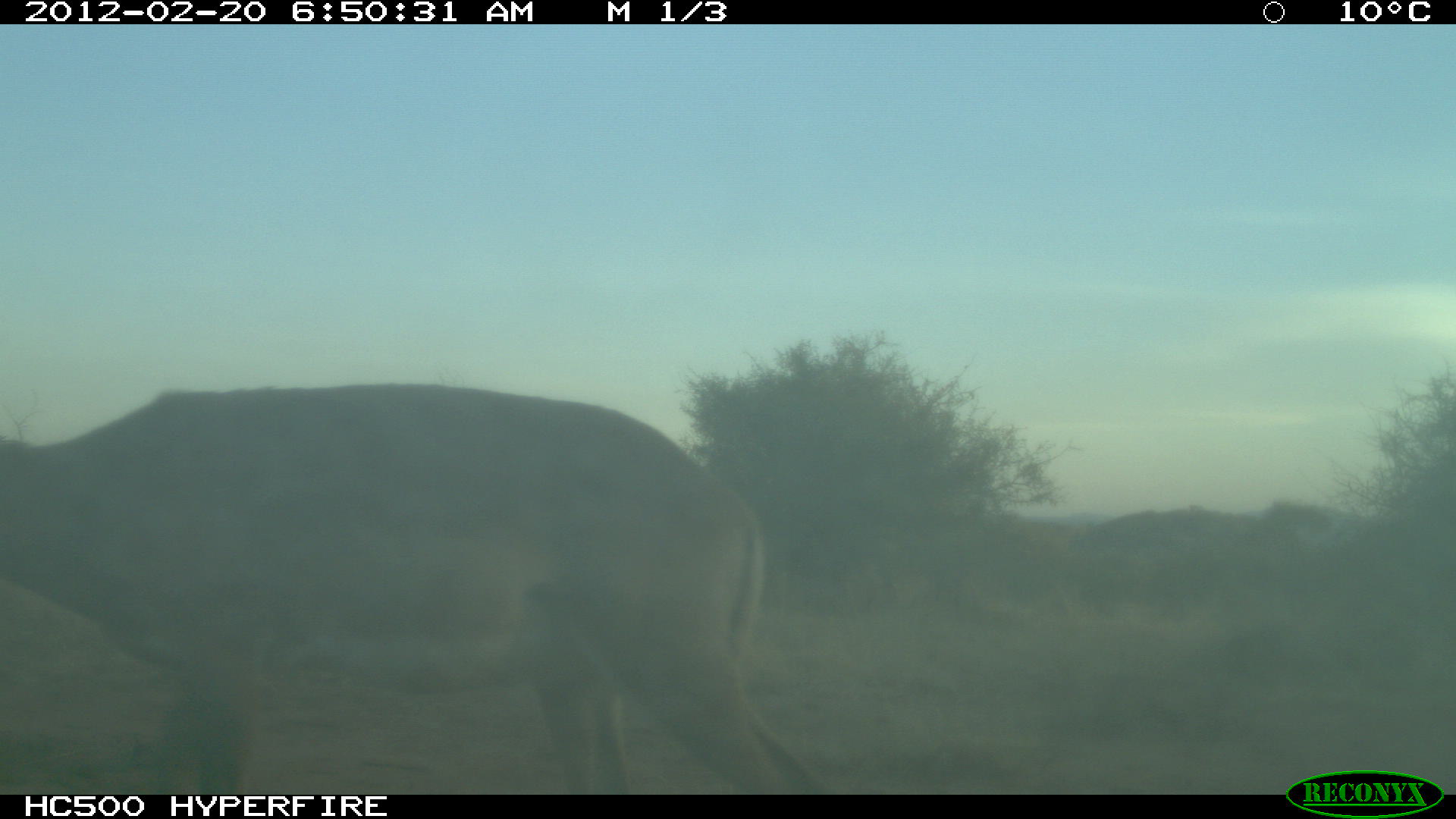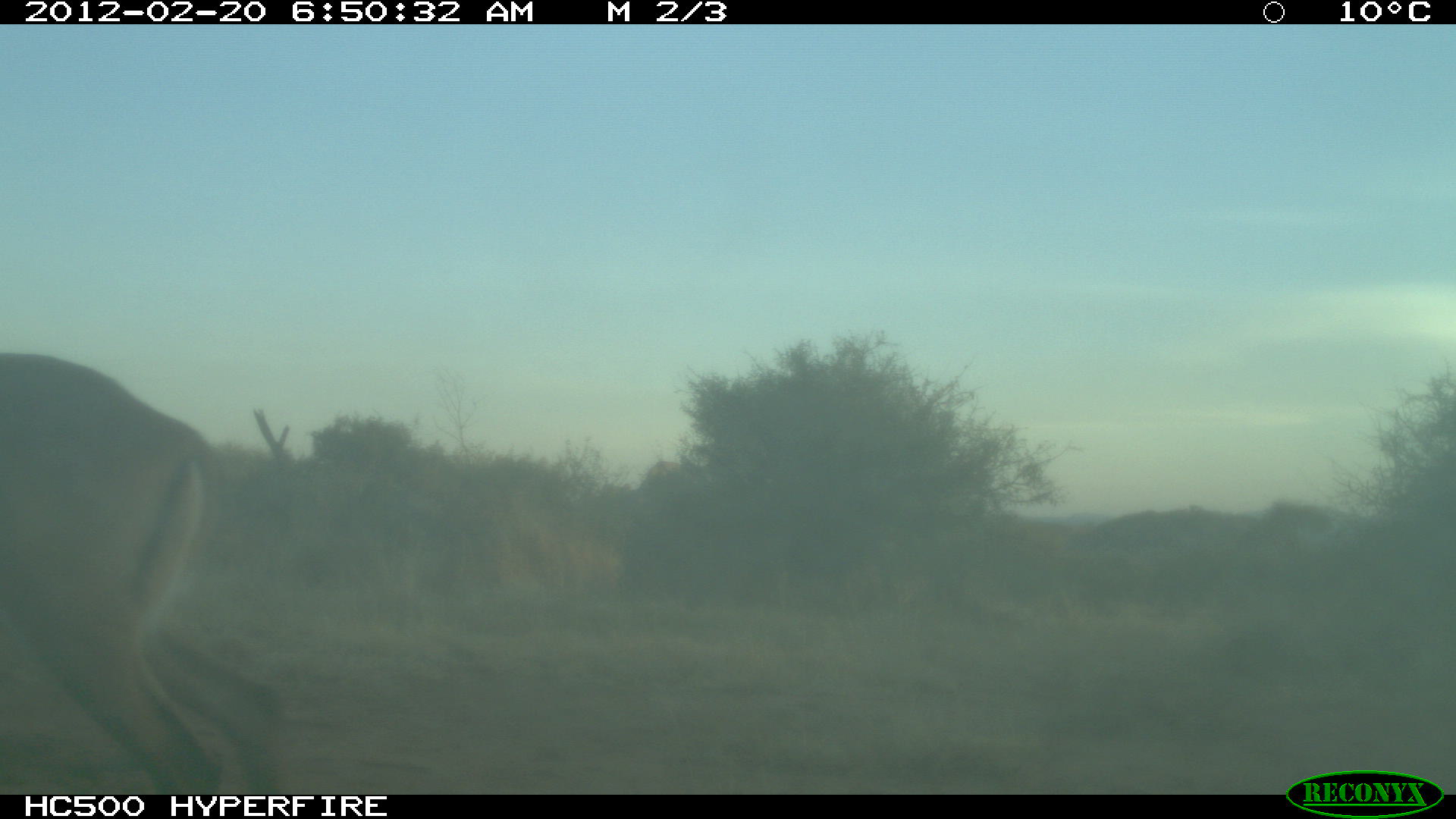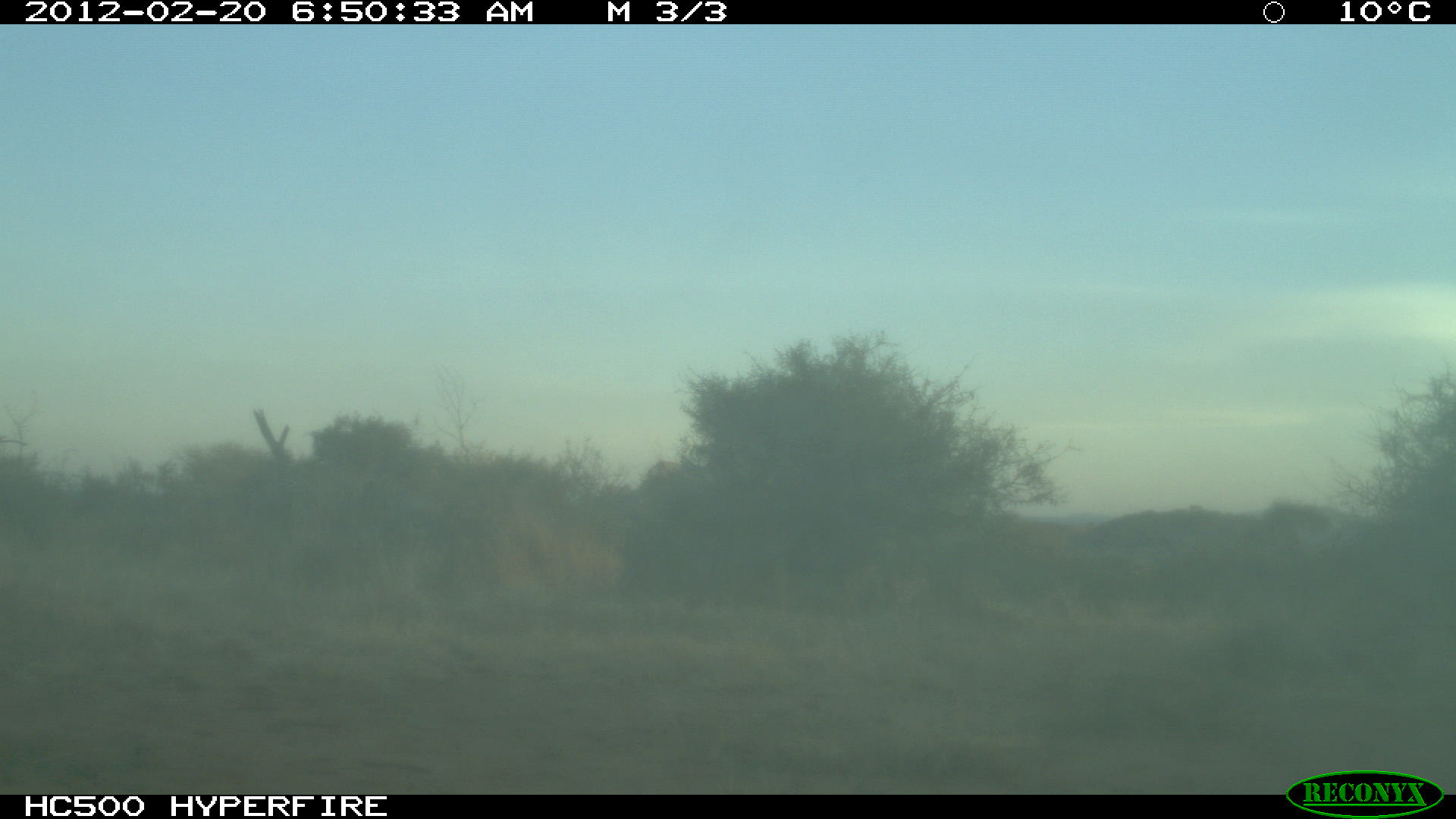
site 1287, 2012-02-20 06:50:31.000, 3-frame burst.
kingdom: Animalia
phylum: Chordata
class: Mammalia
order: Artiodactyla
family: Bovidae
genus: Aepyceros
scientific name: Aepyceros melampus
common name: impala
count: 1